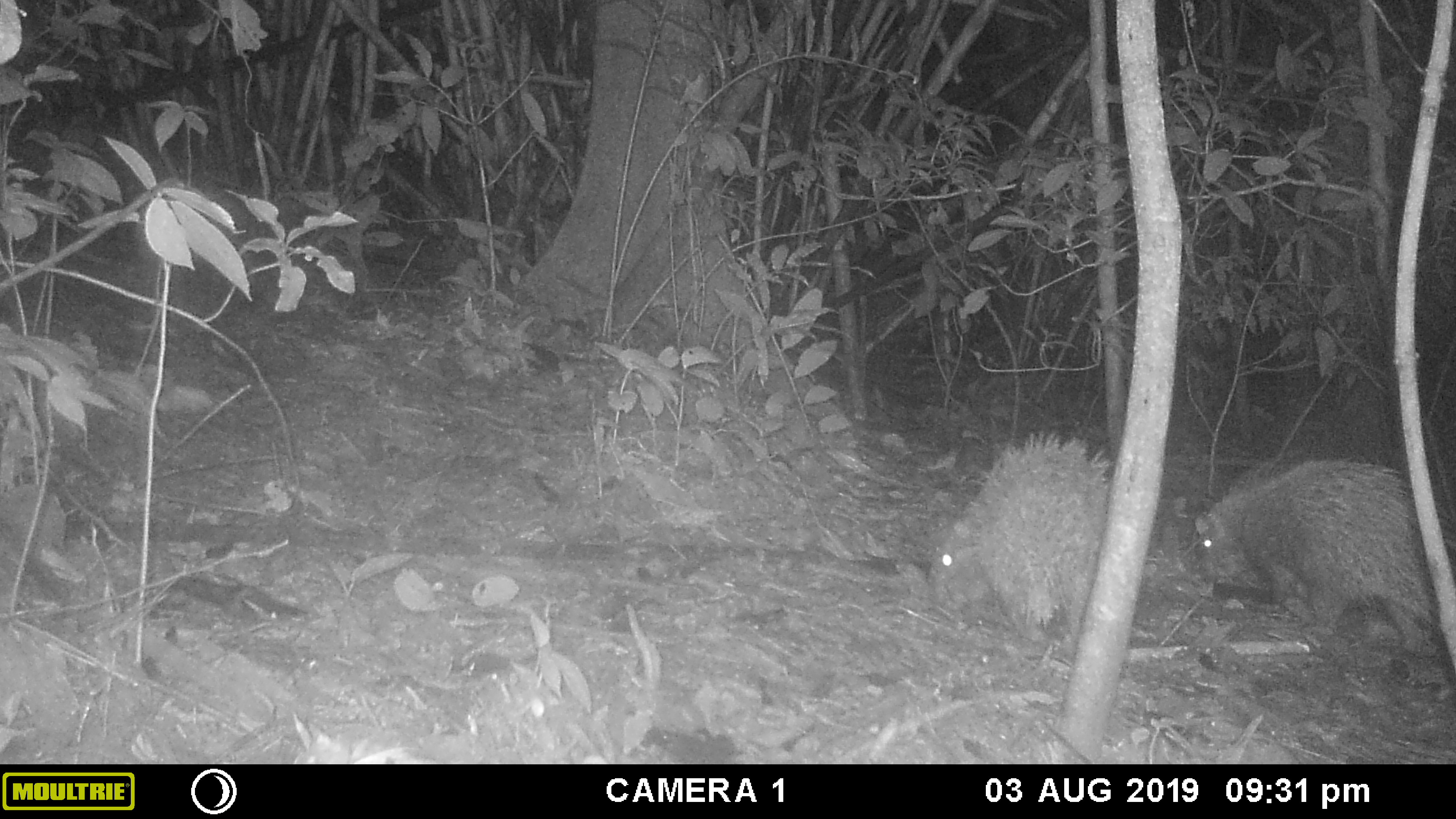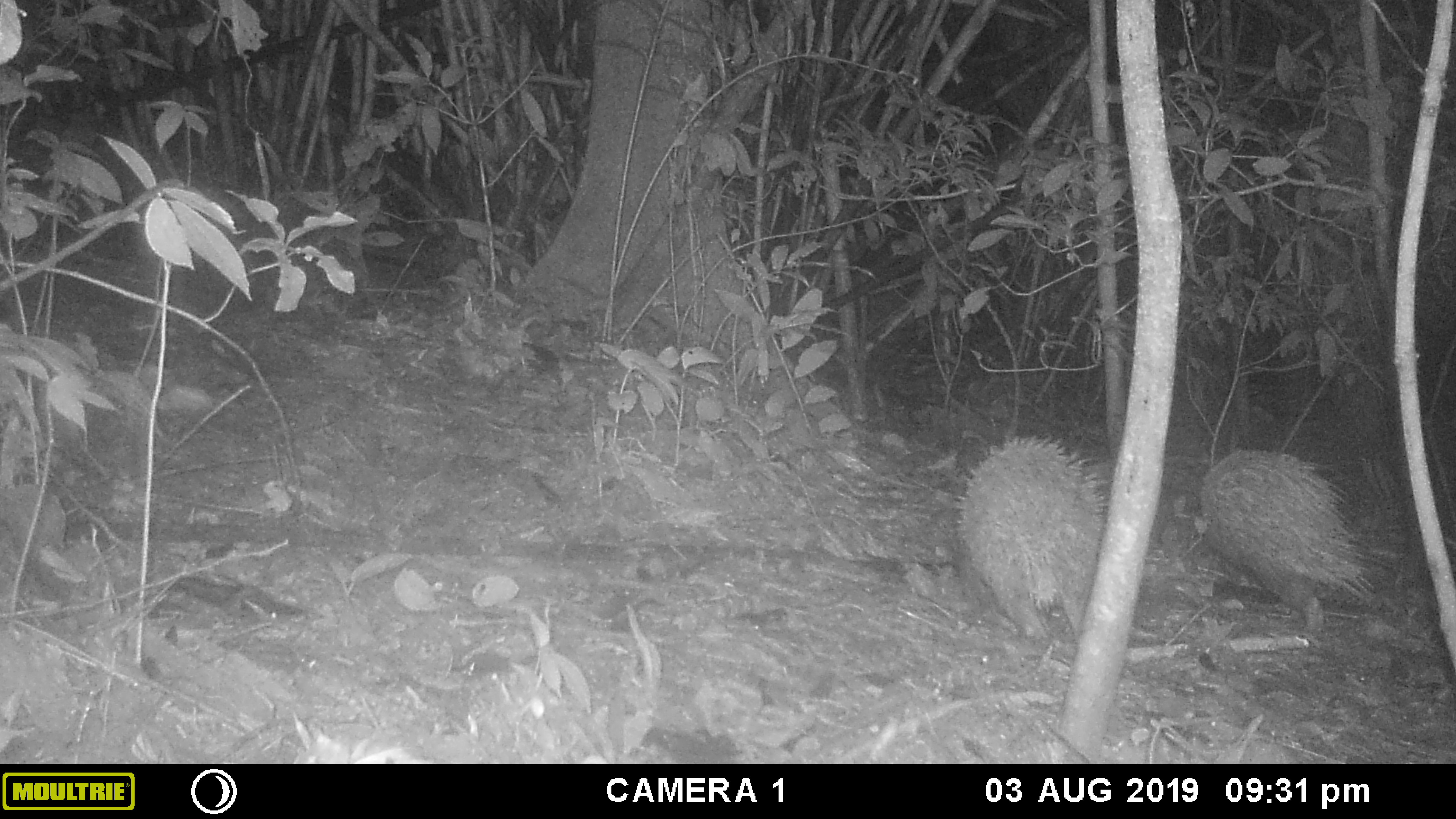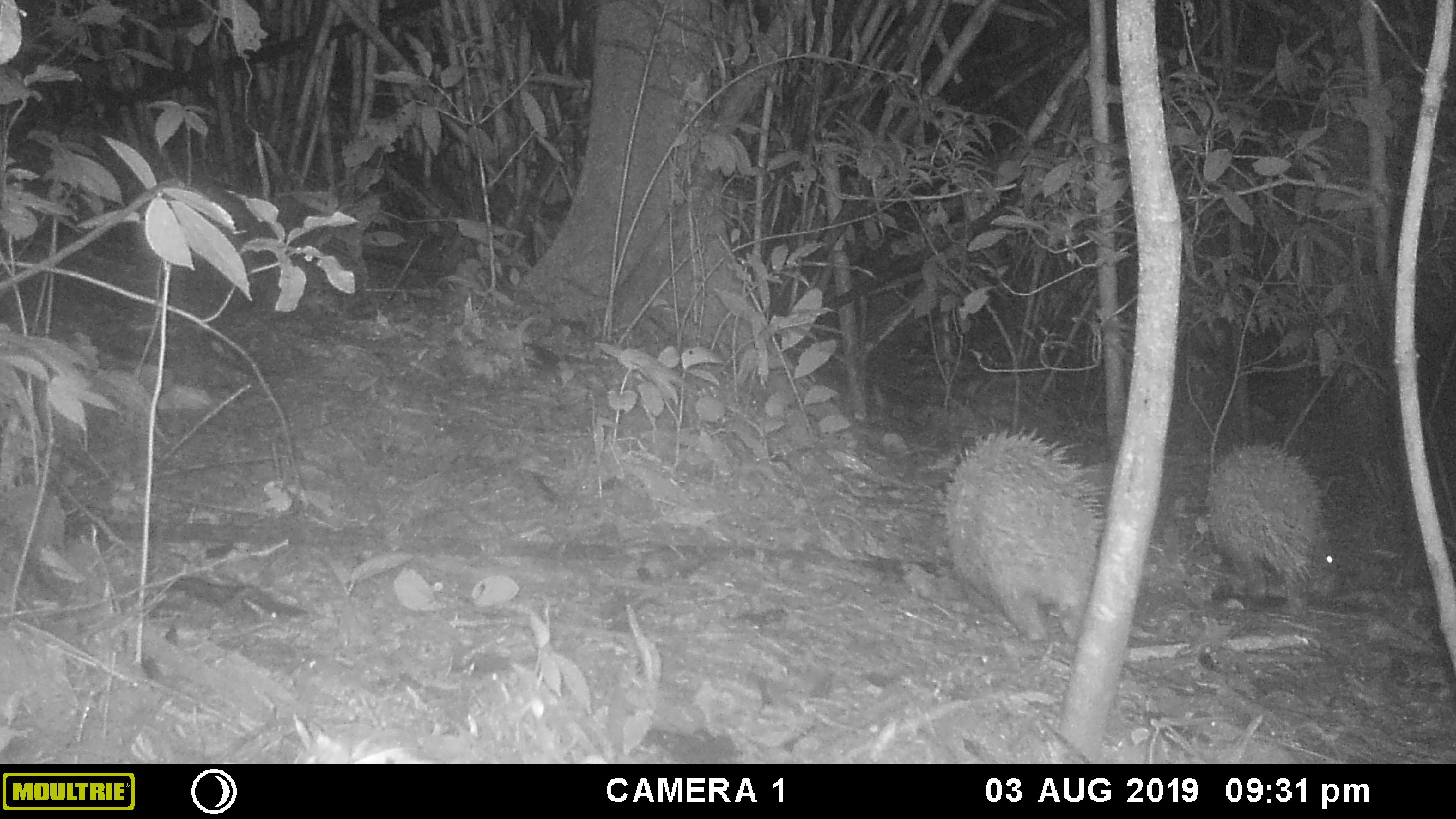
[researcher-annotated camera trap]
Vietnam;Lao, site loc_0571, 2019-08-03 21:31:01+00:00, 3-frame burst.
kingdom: Animalia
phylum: Chordata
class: Mammalia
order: Rodentia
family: Hystricidae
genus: Hystrix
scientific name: Hystrix brachyura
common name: malayan porcupine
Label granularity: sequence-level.